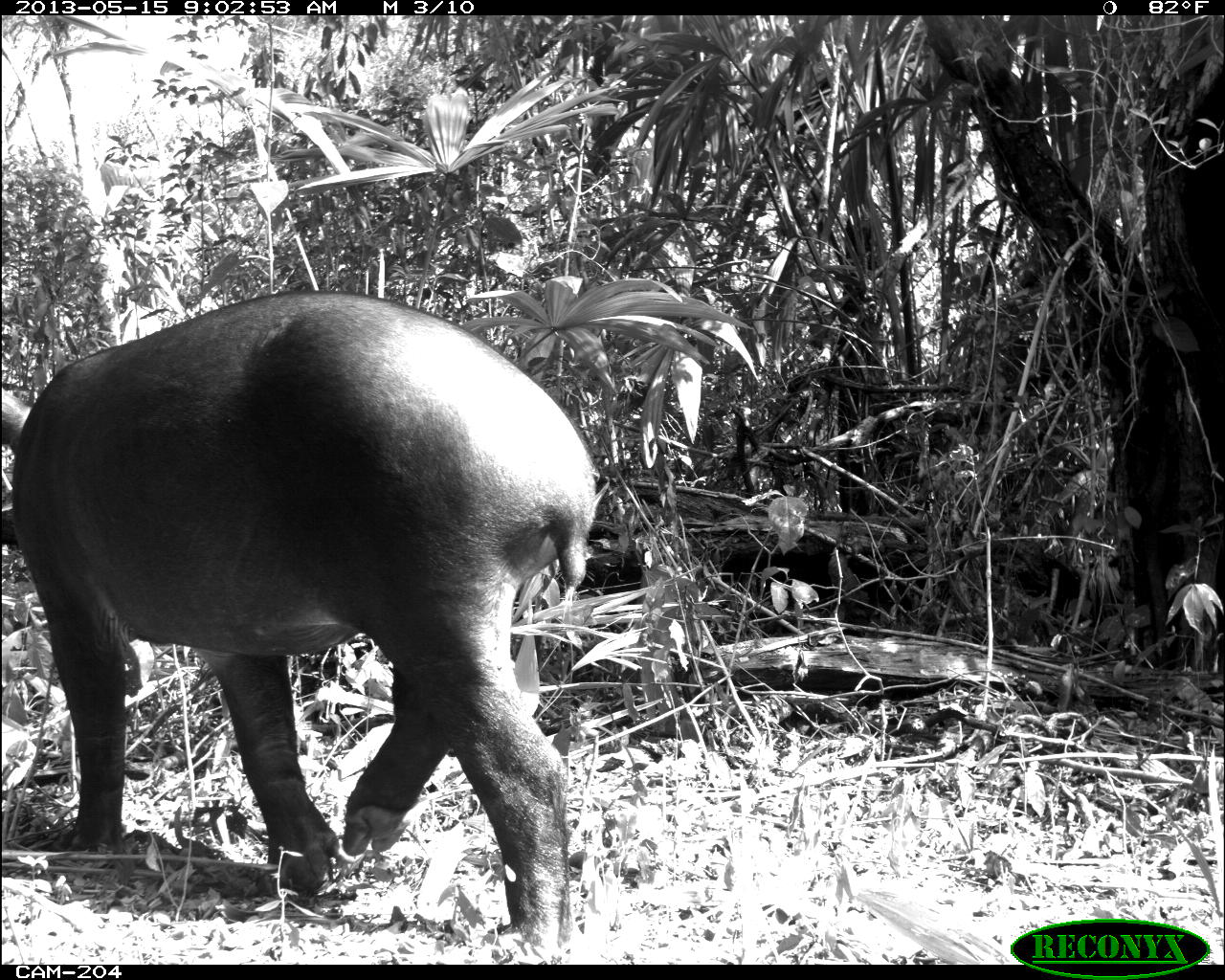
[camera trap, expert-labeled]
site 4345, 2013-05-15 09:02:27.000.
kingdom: Animalia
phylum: Chordata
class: Mammalia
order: Perissodactyla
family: Tapiridae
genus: Tapirus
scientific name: Tapirus bairdii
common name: baird's tapir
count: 1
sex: female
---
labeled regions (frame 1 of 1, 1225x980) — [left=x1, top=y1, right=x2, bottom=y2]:
tapirus bairdii: [left=0, top=286, right=595, bottom=959]